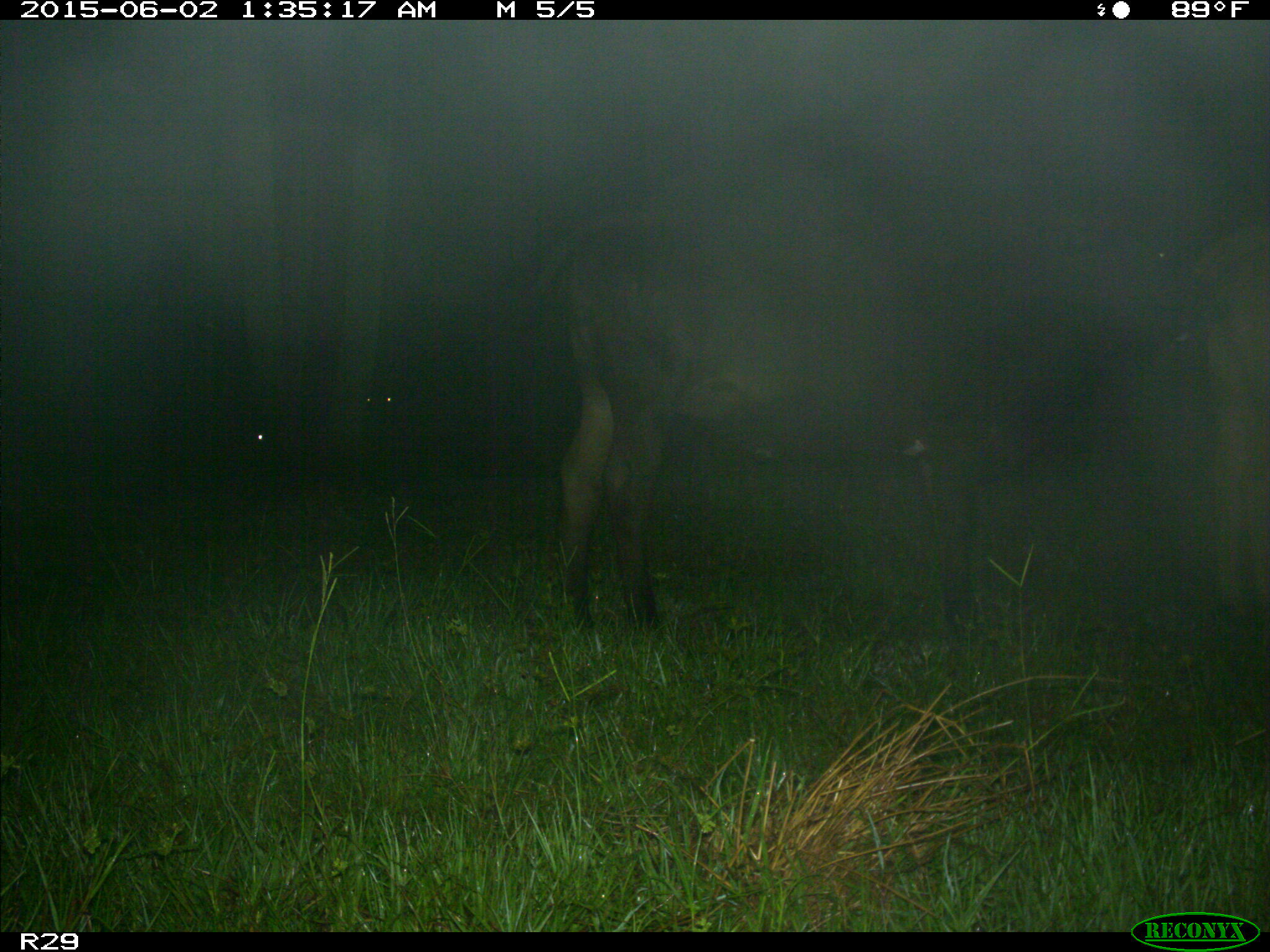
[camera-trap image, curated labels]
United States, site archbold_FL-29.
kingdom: Animalia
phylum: Chordata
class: Mammalia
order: Artiodactyla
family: Bovidae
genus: Bos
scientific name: Bos taurus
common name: domestic cow